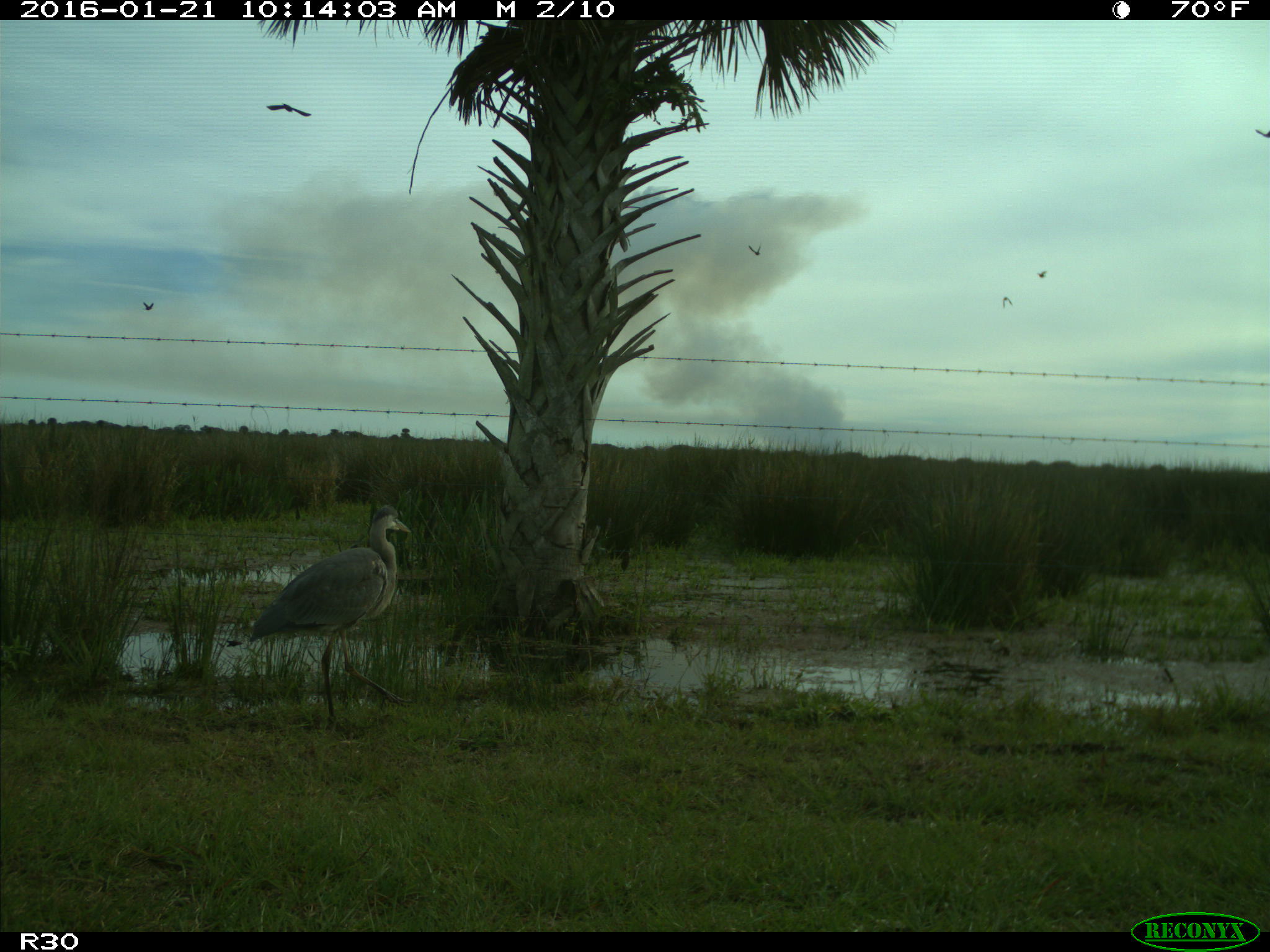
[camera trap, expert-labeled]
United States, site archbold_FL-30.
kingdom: Animalia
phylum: Chordata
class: Aves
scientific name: Aves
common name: birds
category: unidentified bird